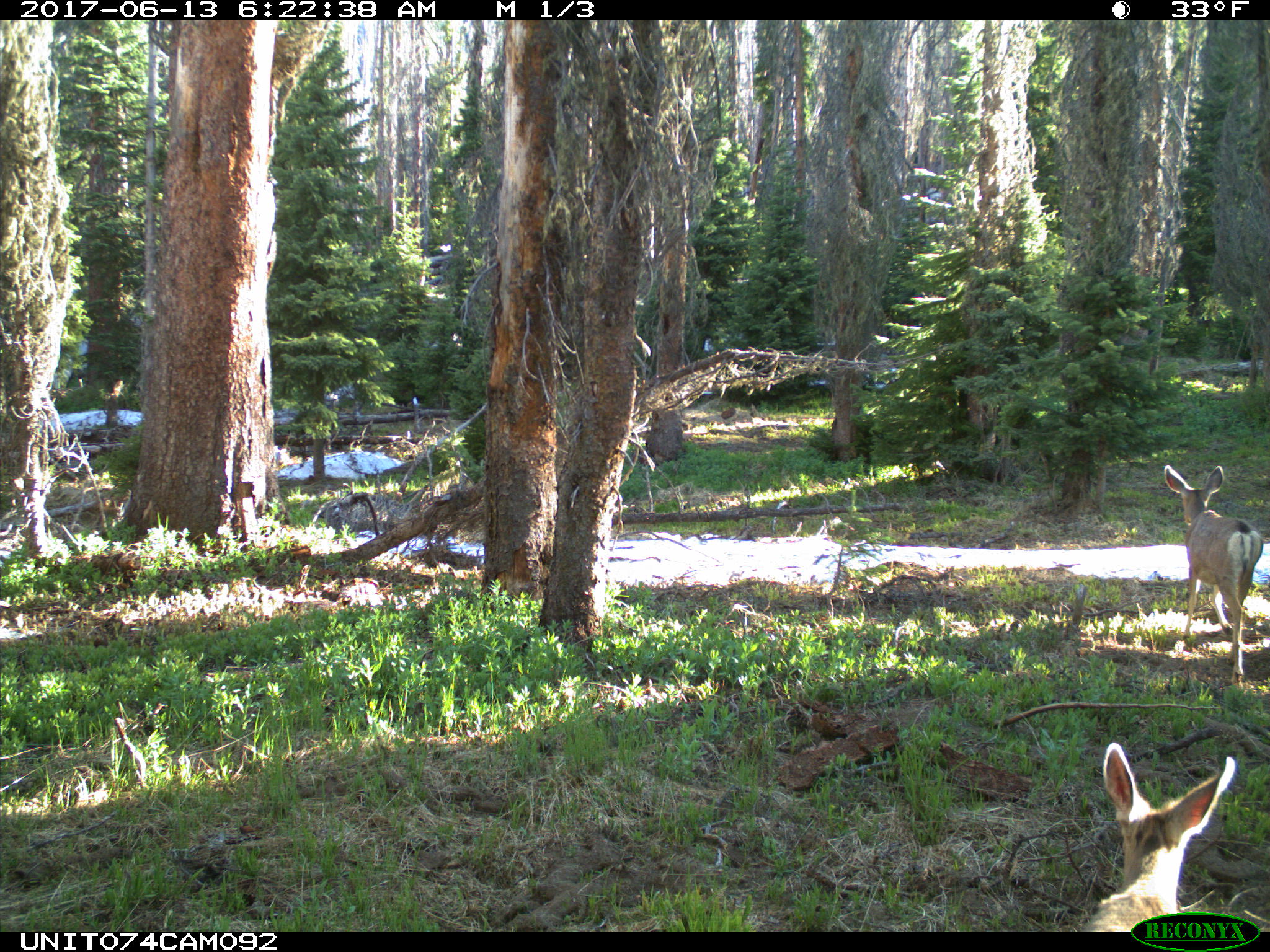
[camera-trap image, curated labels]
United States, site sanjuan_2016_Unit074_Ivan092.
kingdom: Animalia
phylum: Chordata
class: Mammalia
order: Artiodactyla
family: Cervidae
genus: Odocoileus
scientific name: Odocoileus hemionus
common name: mule deer